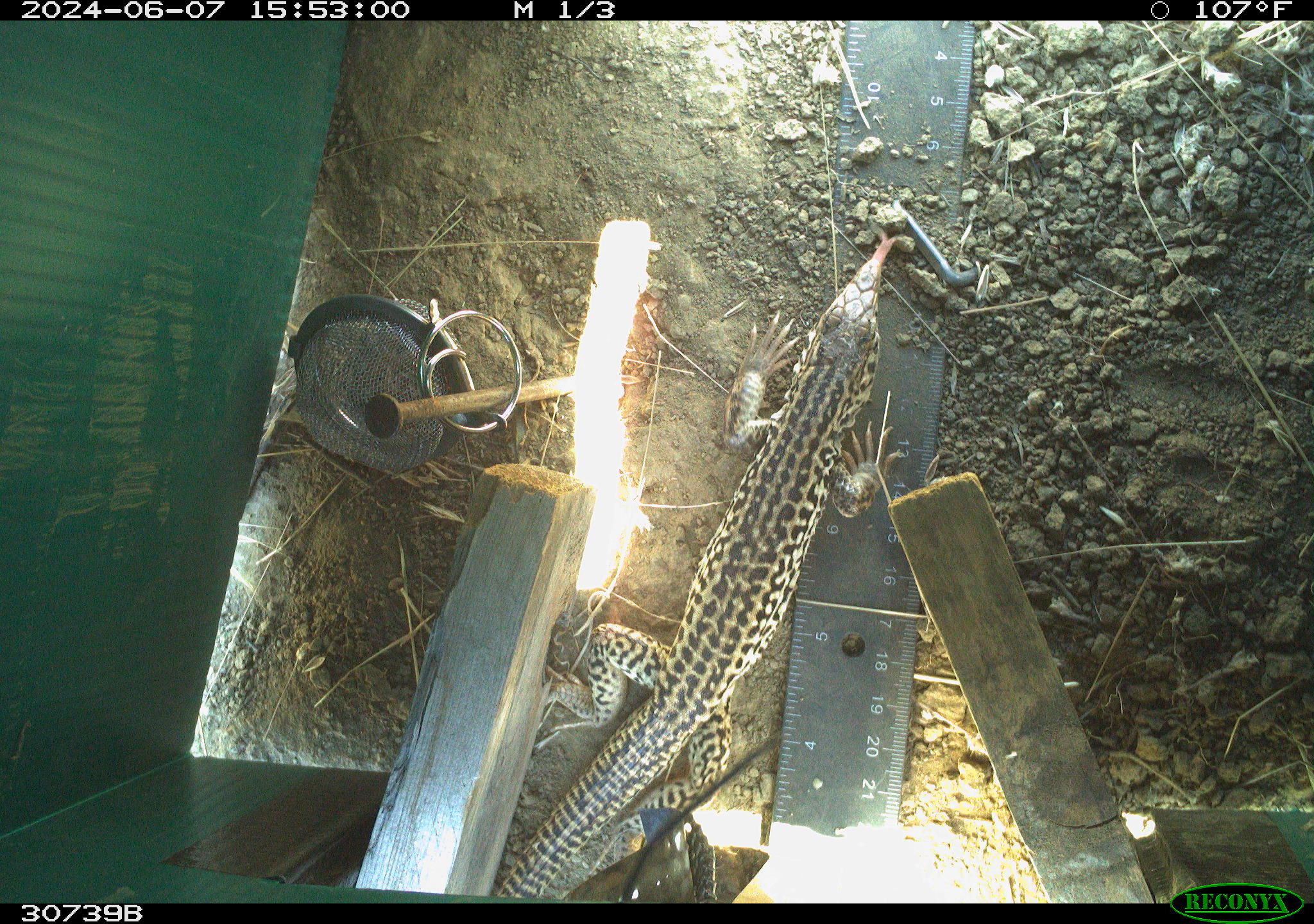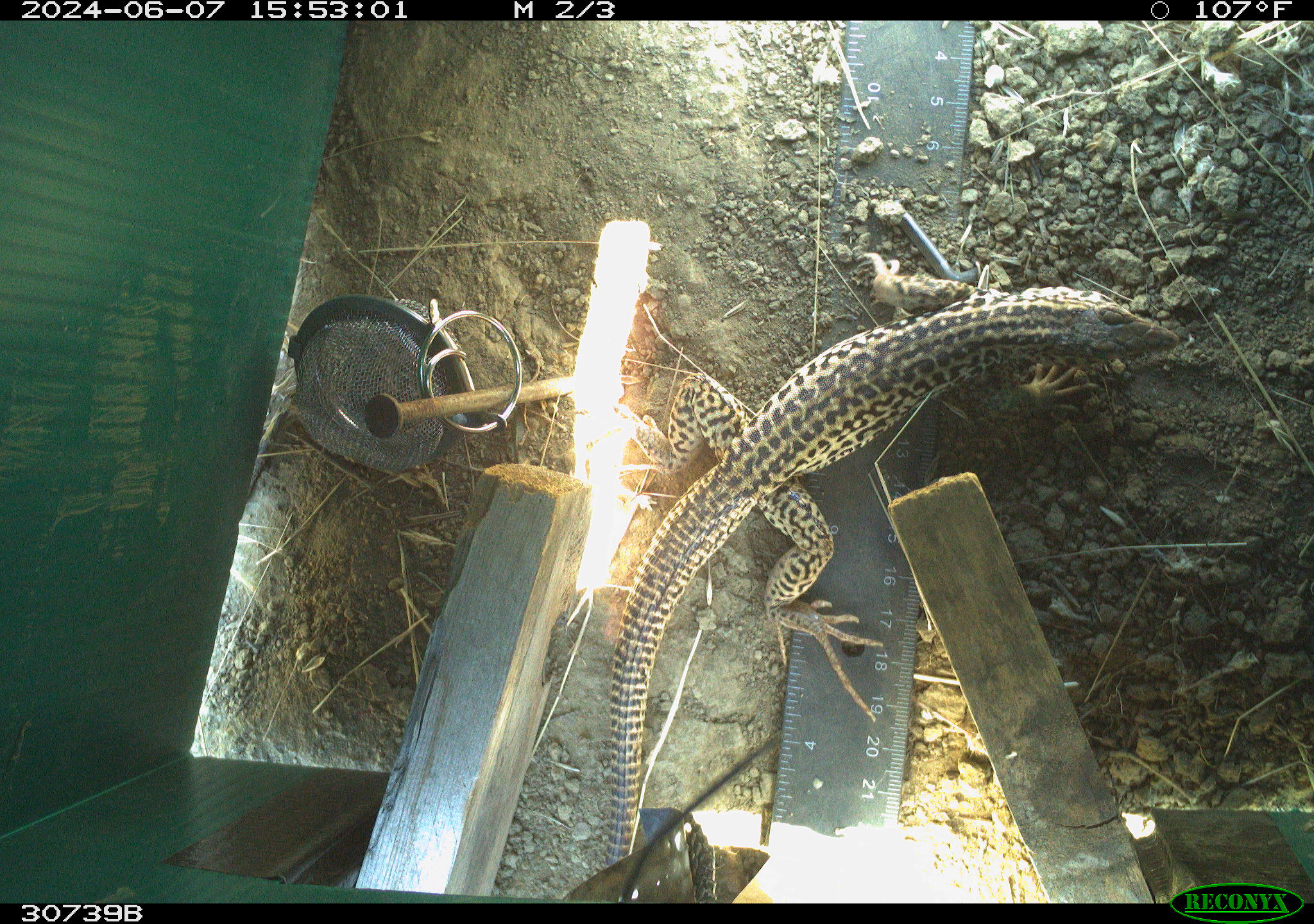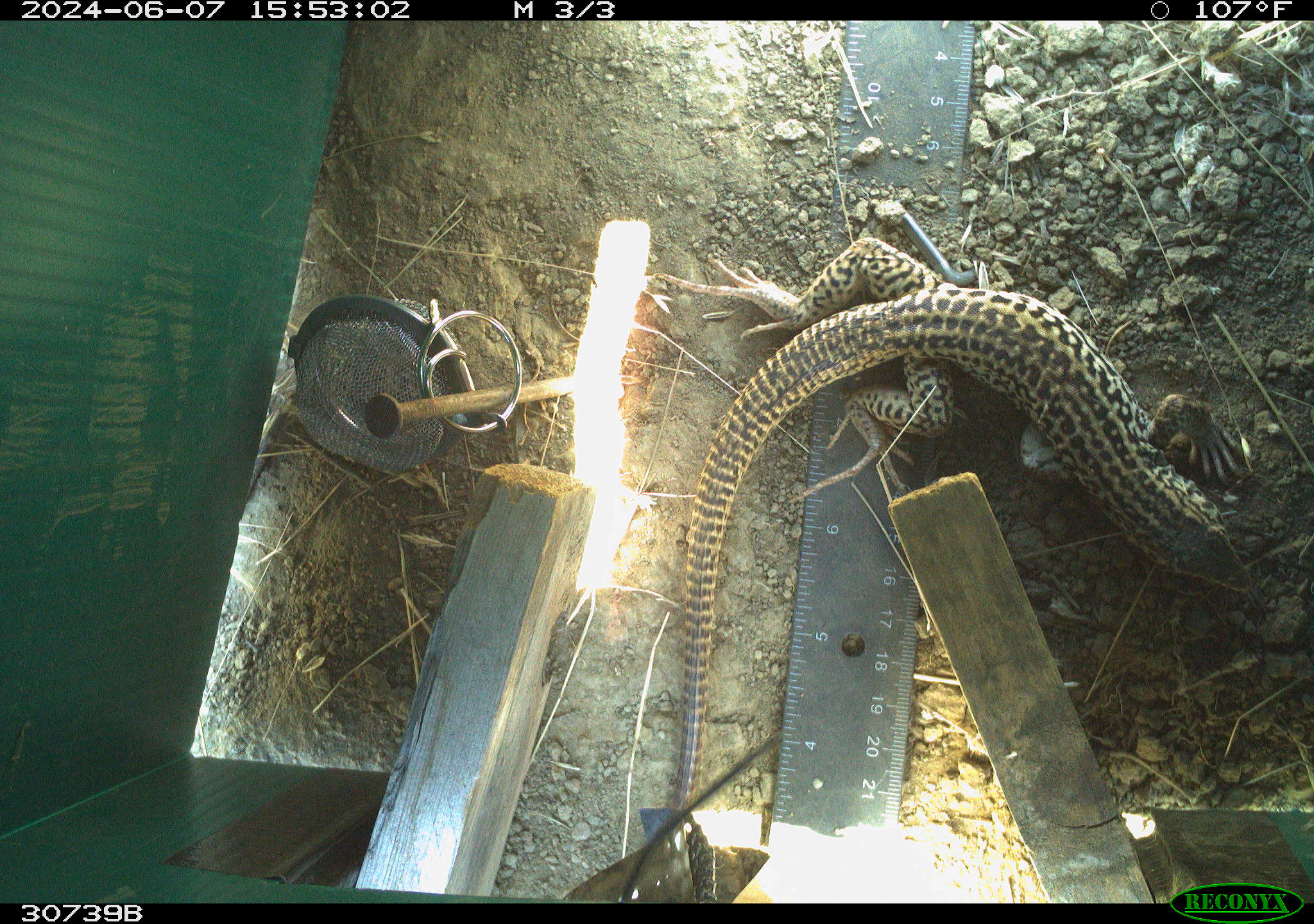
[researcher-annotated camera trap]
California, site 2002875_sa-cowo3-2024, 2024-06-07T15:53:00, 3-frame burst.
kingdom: Animalia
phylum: Chordata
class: Reptilia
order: Squamata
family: Teiidae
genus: Aspidoscelis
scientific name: Aspidoscelis tigris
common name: western whiptail